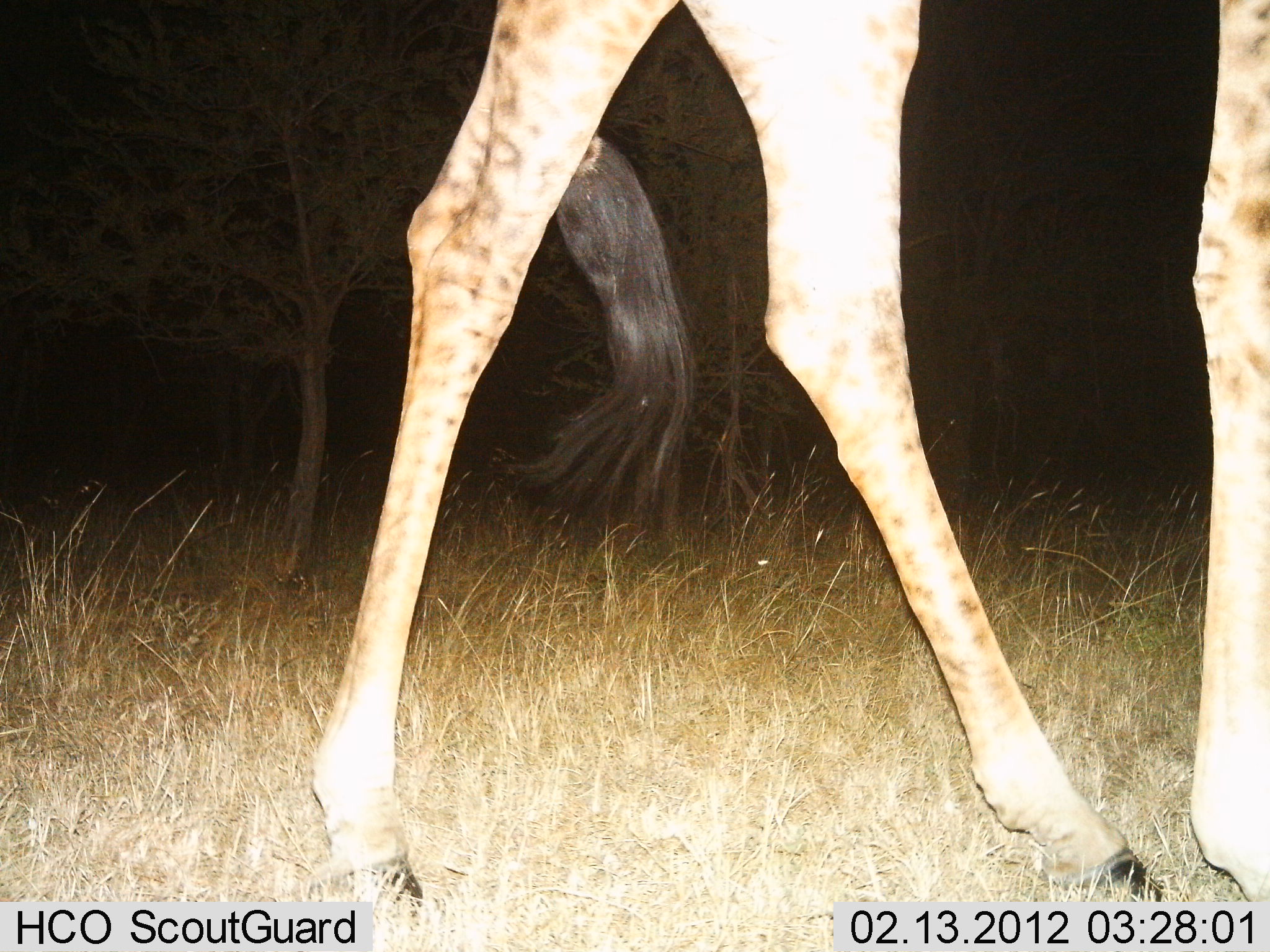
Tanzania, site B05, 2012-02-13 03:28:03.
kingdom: Animalia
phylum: Chordata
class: Mammalia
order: Artiodactyla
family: Giraffidae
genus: Giraffa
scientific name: Giraffa camelopardalis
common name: giraffe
Giraffe (Giraffa camelopardalis), count 1. Behavior (volunteer vote fractions): standing 38%, resting 0%, moving 62%, interacting 0%. Young present (vote fraction): 0%. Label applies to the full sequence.